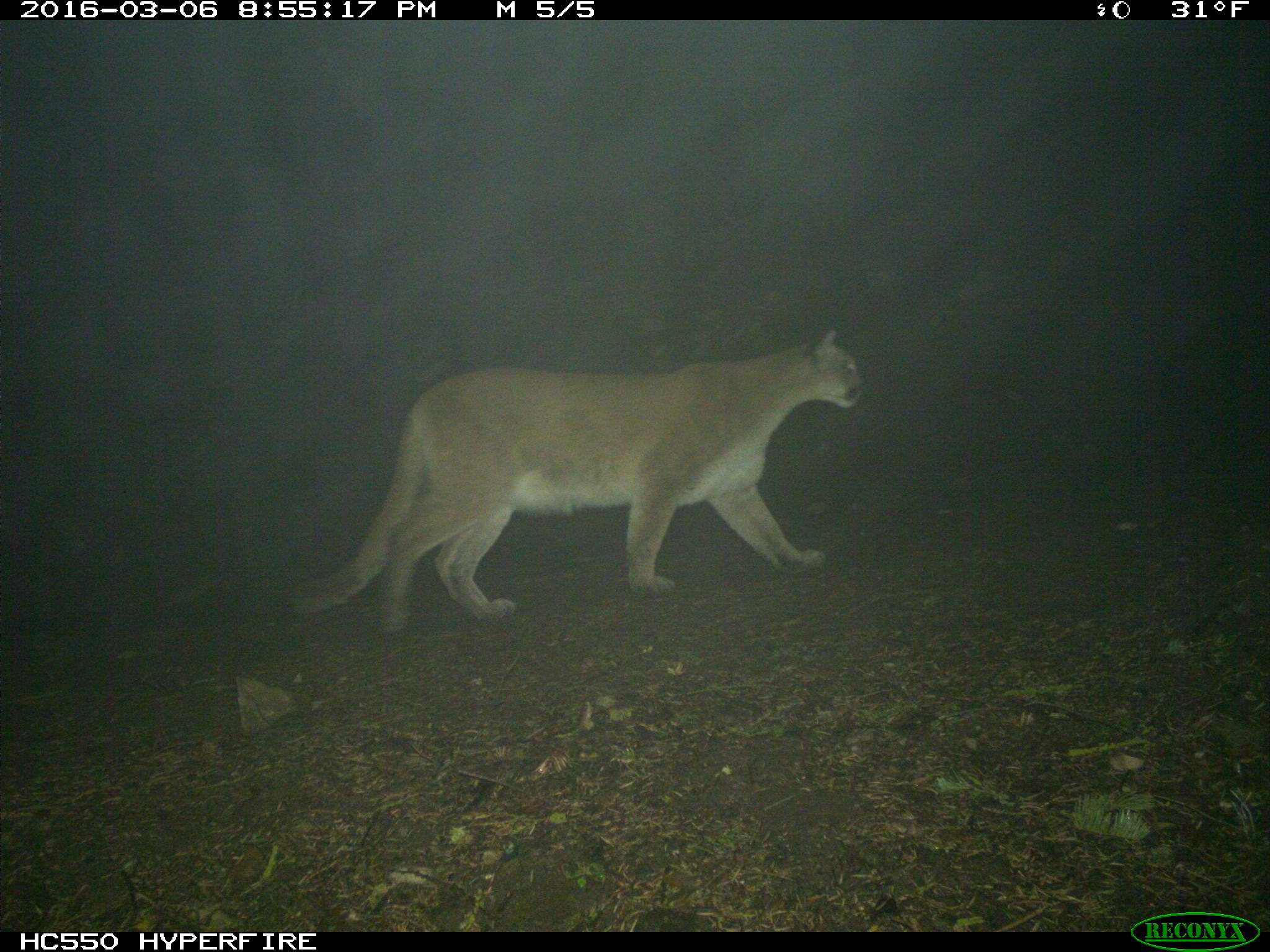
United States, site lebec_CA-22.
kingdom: Animalia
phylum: Chordata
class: Mammalia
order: Carnivora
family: Felidae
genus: Puma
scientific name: Puma concolor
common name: mountain lion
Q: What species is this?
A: Puma concolor (mountain lion).